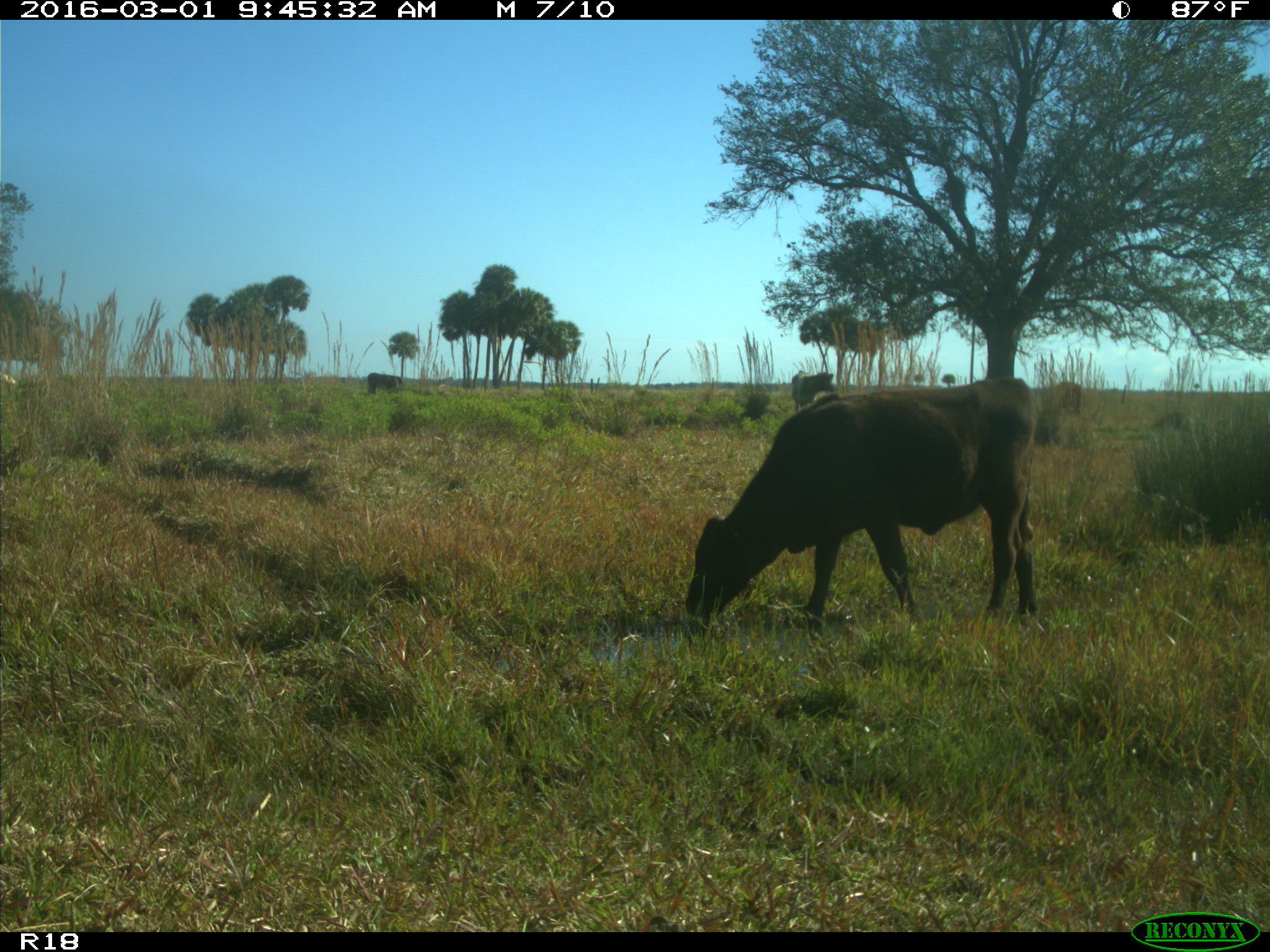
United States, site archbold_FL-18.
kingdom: Animalia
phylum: Chordata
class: Mammalia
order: Artiodactyla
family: Bovidae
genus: Bos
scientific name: Bos taurus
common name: domestic cow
Bos taurus (domestic cow).